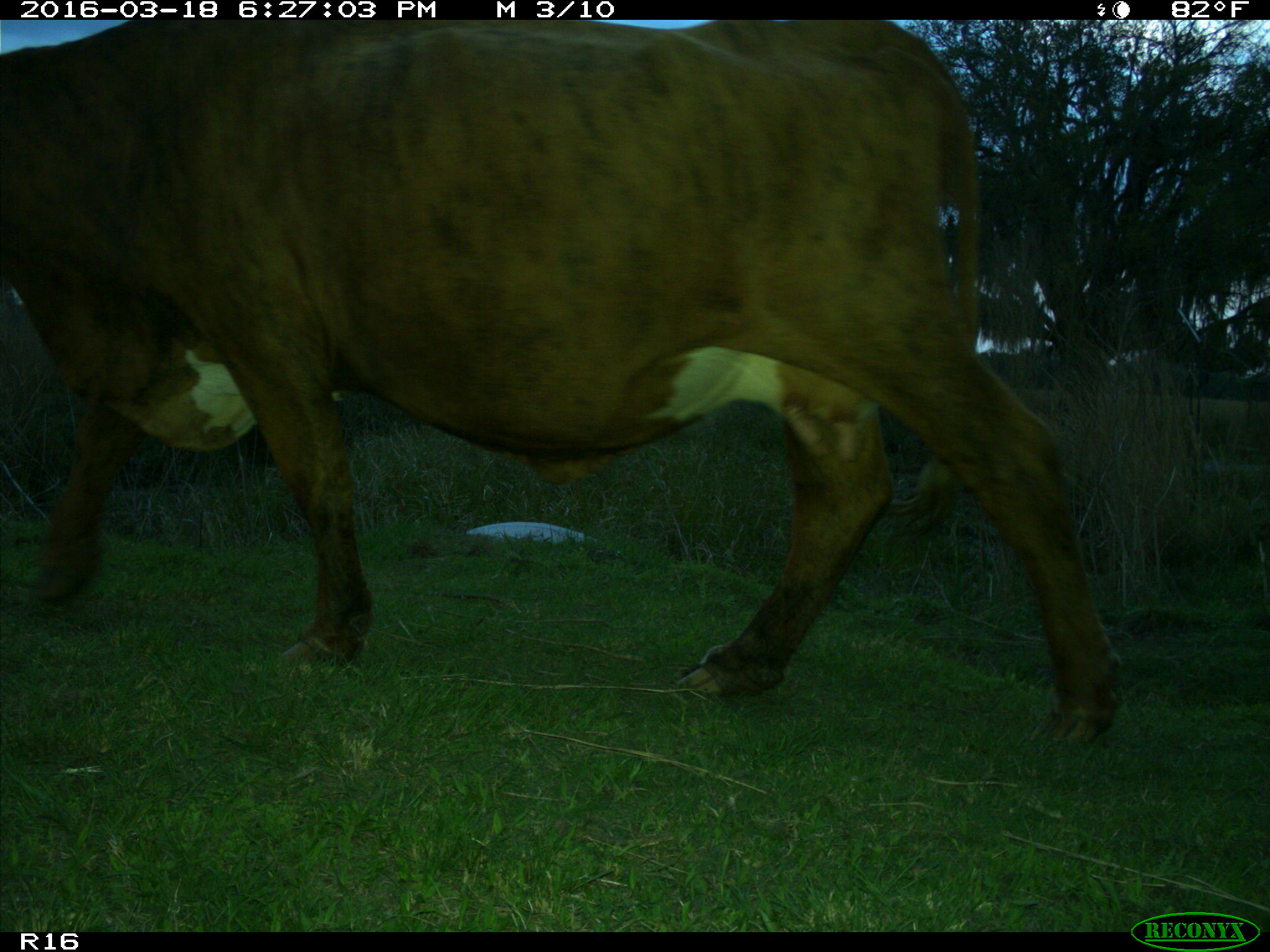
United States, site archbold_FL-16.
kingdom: Animalia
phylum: Chordata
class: Mammalia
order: Artiodactyla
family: Bovidae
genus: Bos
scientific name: Bos taurus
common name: domestic cow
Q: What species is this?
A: Bos taurus (domestic cow).